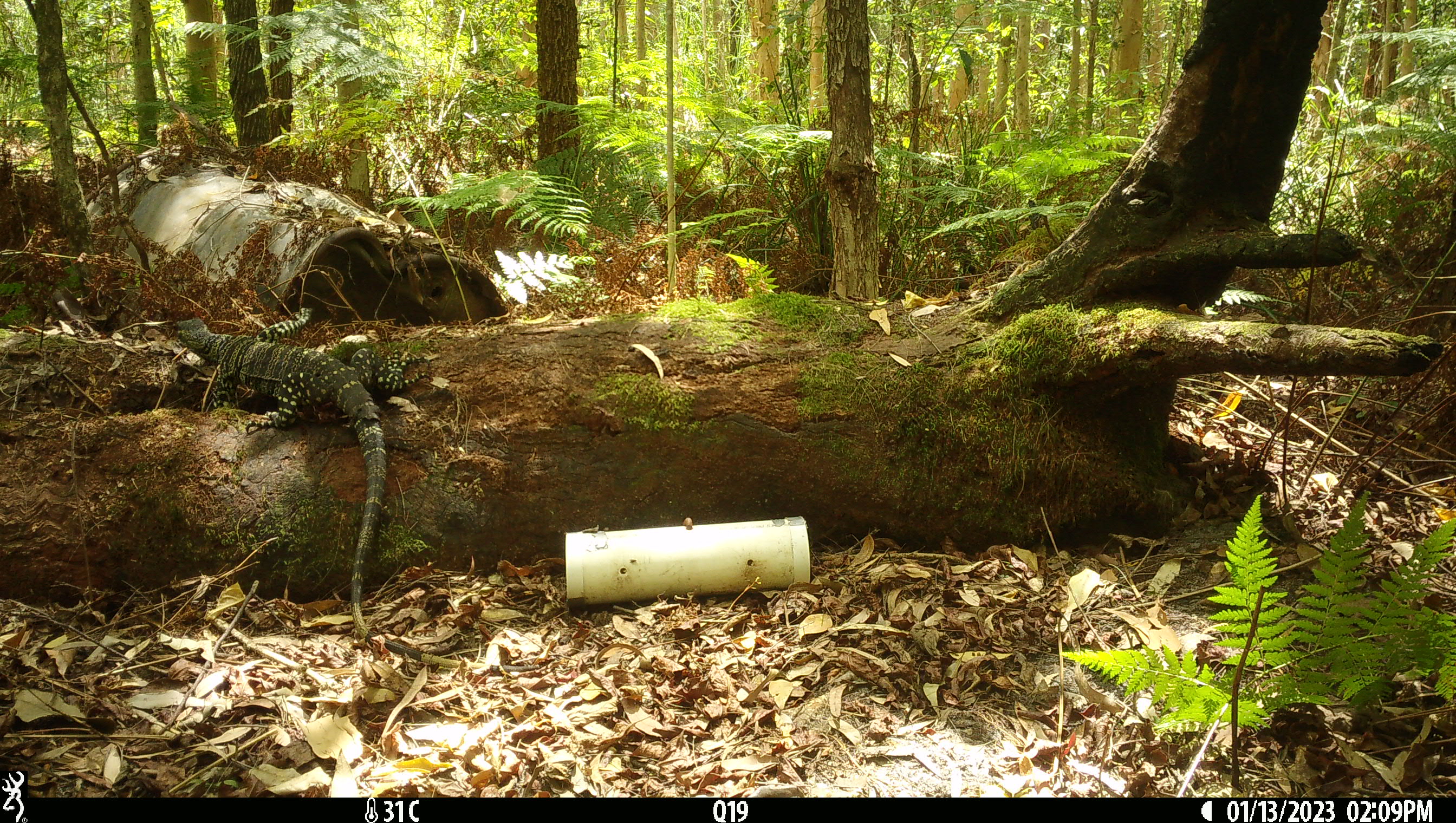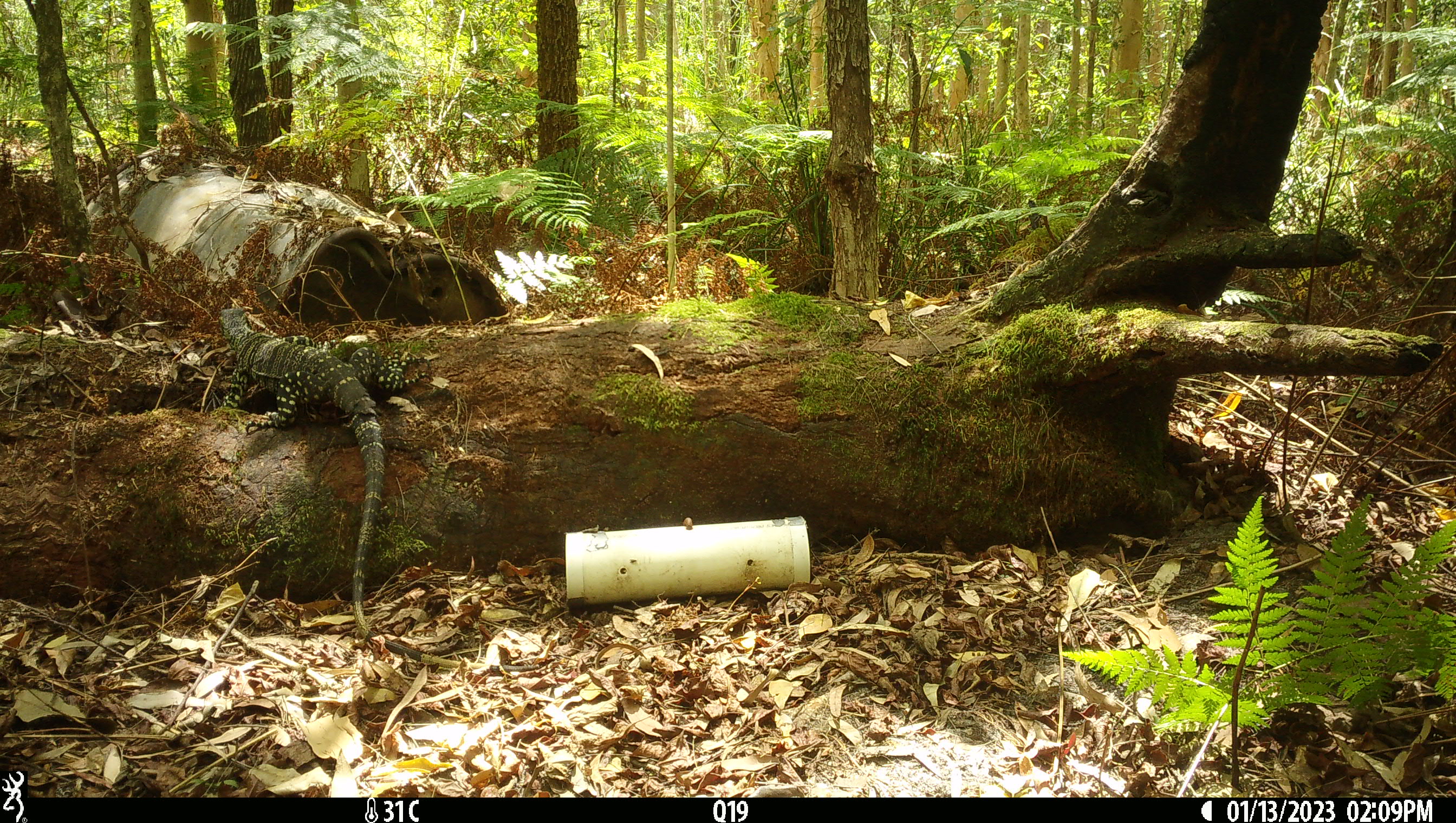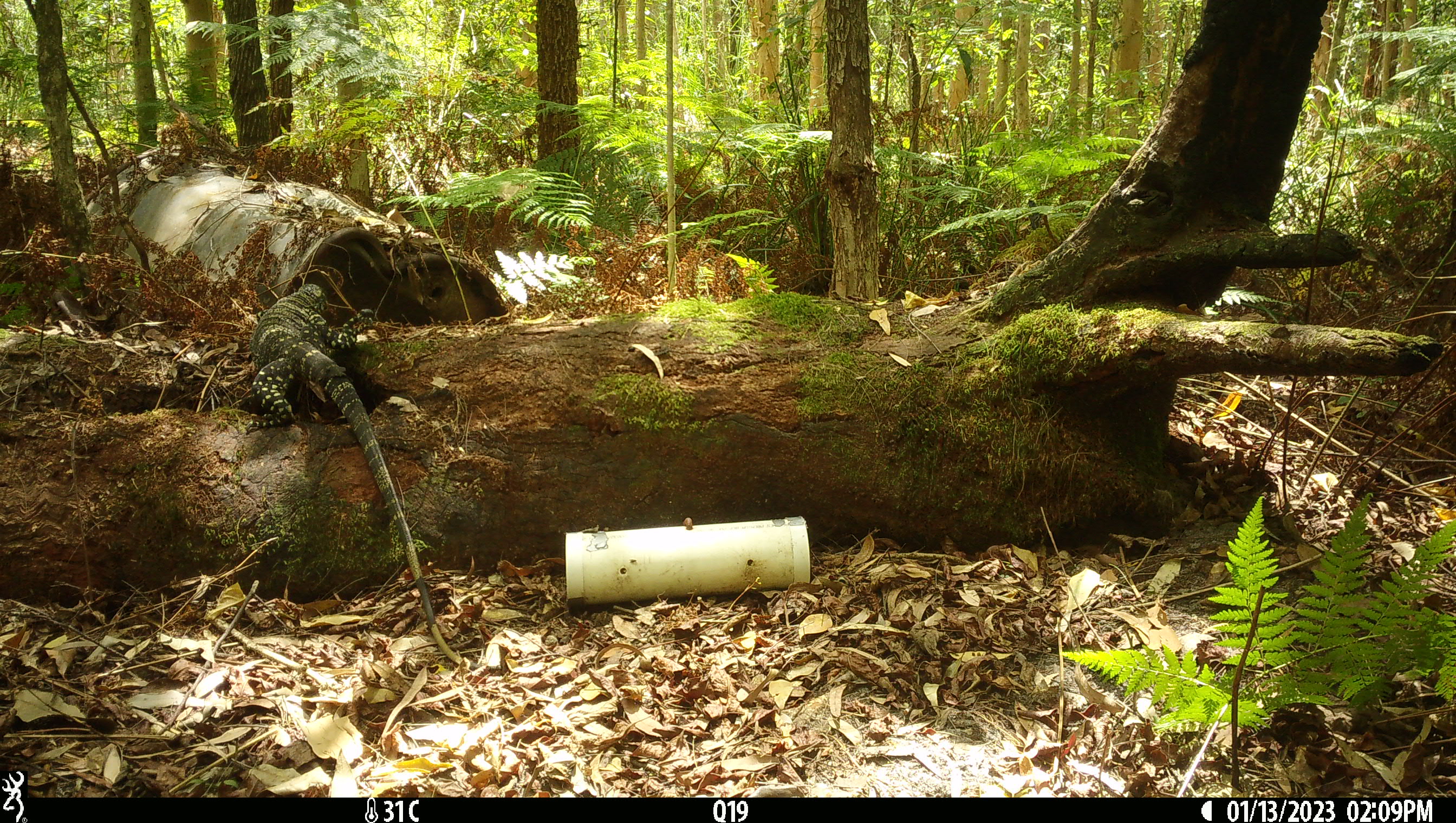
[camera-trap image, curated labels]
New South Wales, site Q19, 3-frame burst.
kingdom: Animalia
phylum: Chordata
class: Reptilia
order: Squamata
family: Varanidae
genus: Varanus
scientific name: Varanus varius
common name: lace monitor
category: goanna